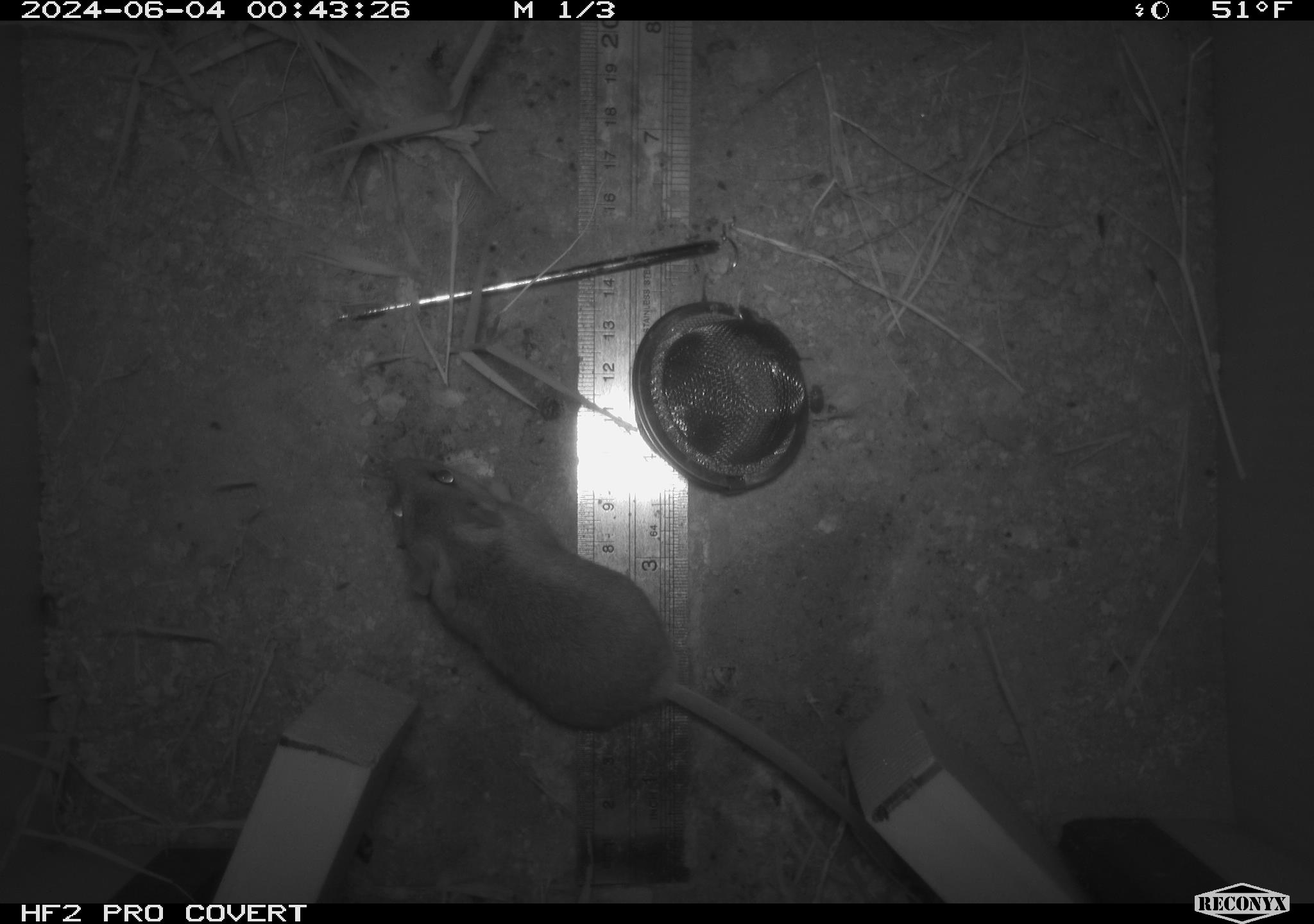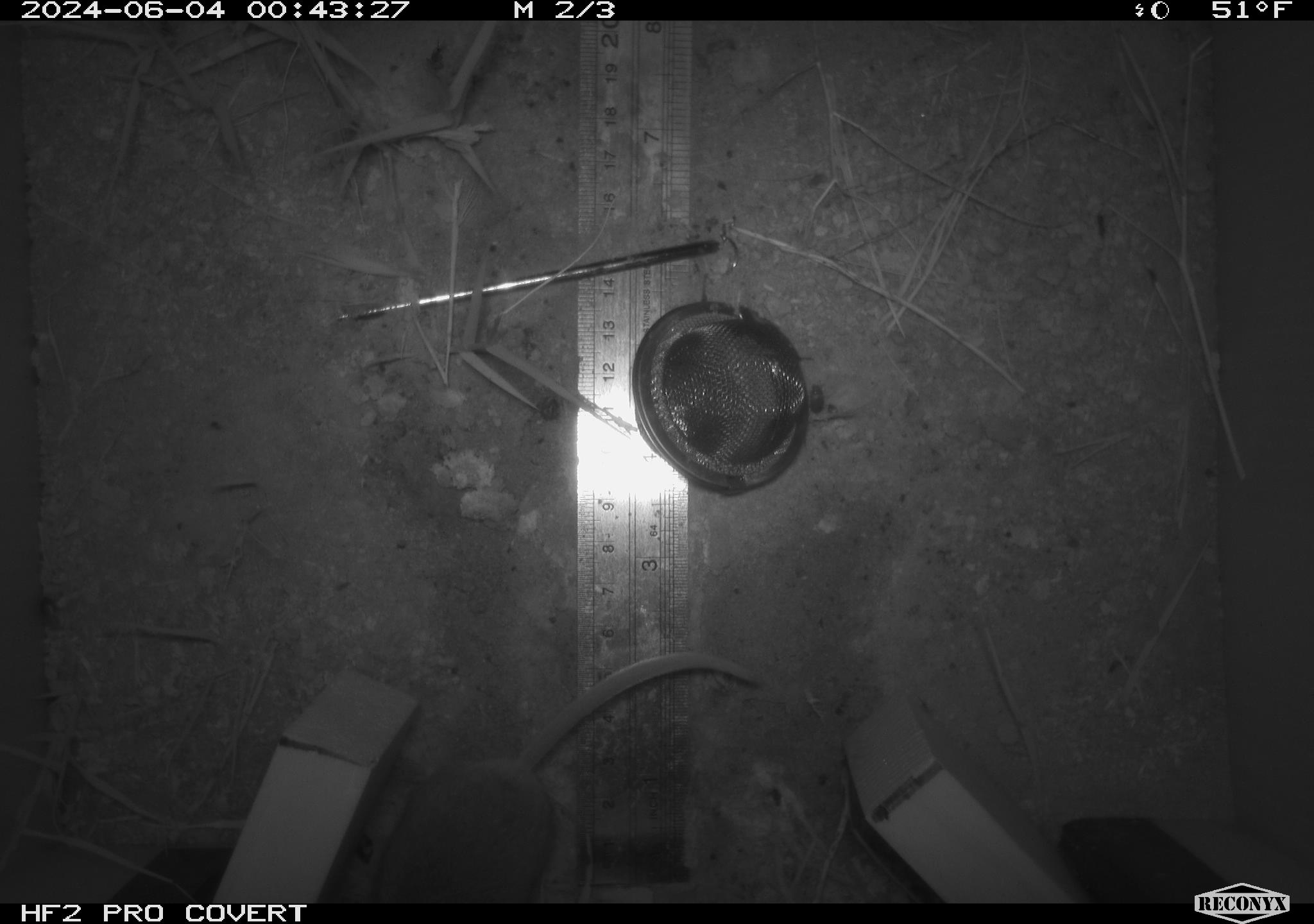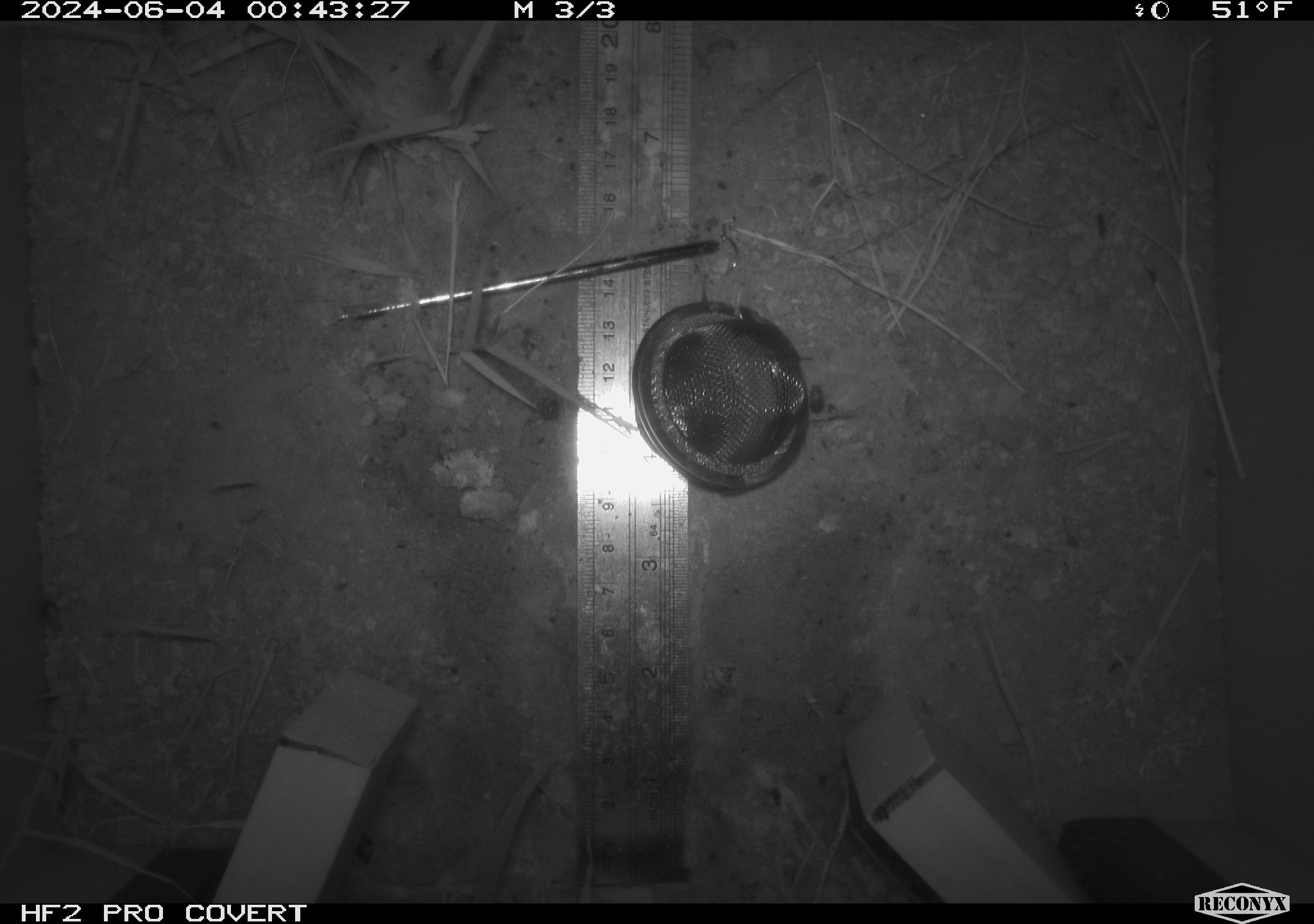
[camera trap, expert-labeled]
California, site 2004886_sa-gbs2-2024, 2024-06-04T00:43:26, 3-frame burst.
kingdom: Animalia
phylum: Chordata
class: Mammalia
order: Rodentia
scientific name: Rodentia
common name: mouse species